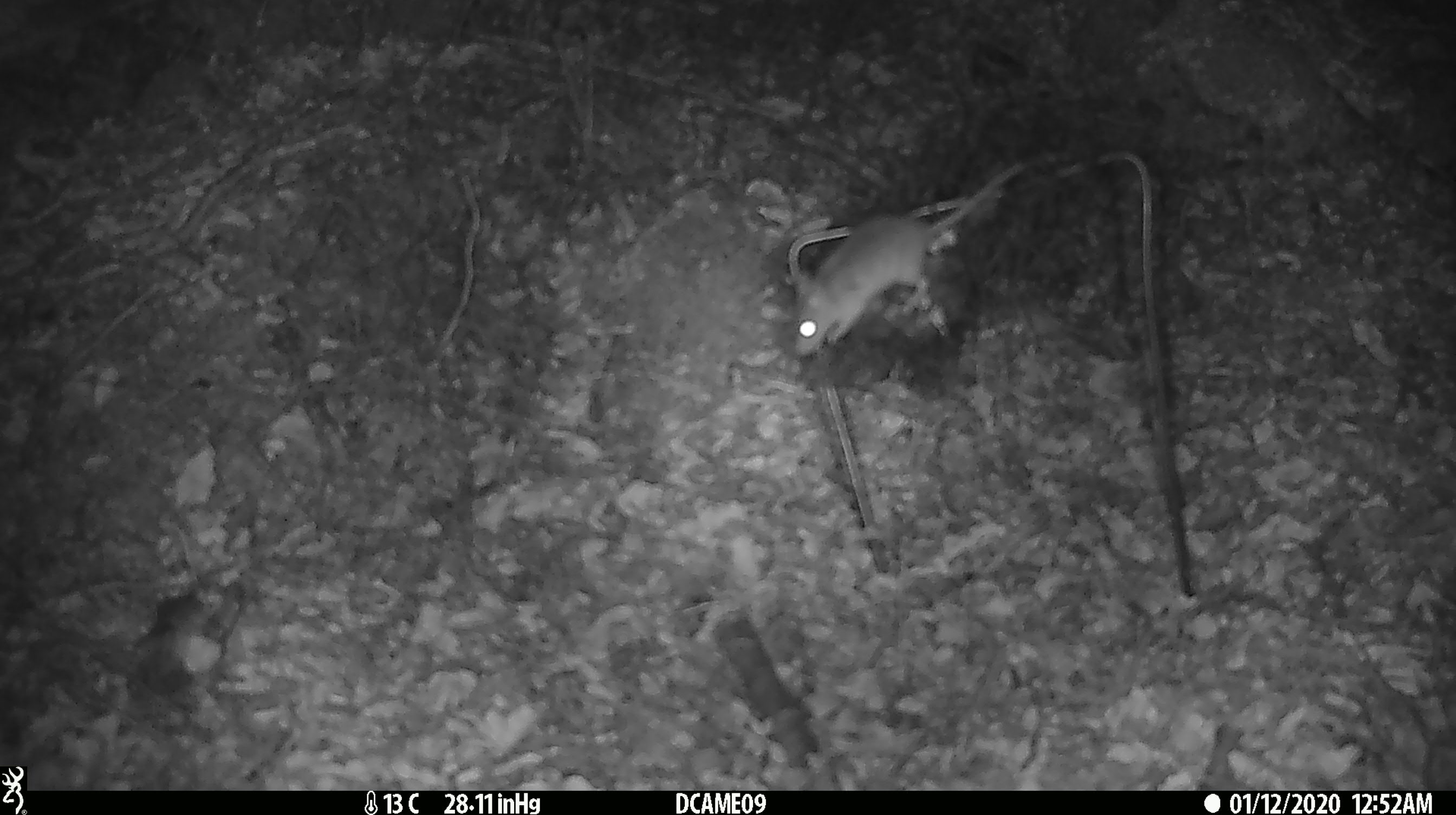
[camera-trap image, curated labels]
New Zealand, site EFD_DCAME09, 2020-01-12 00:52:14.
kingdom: Animalia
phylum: Chordata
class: Mammalia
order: Rodentia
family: Muridae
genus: Mus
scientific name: Mus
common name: mouse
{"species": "mouse (Mus)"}